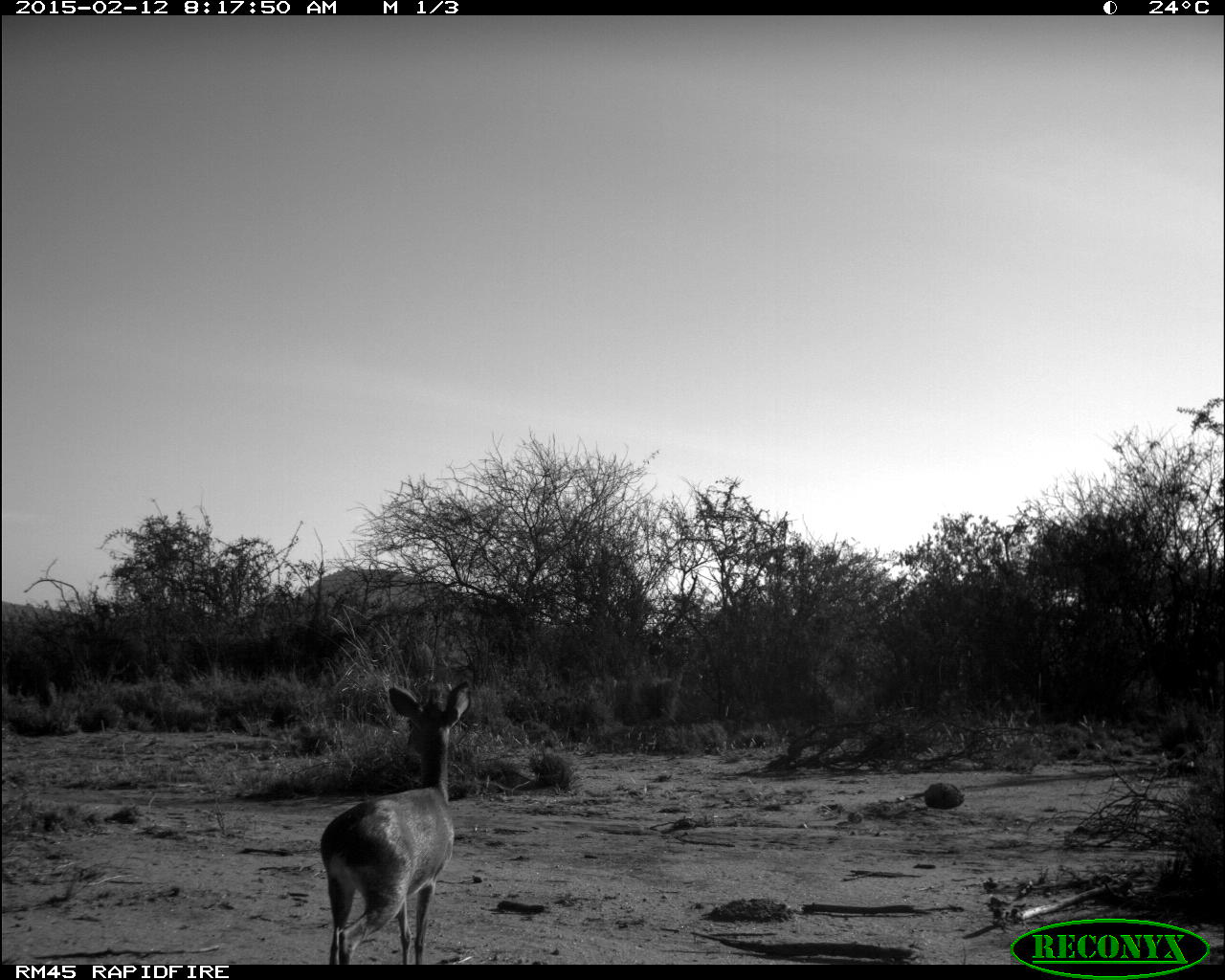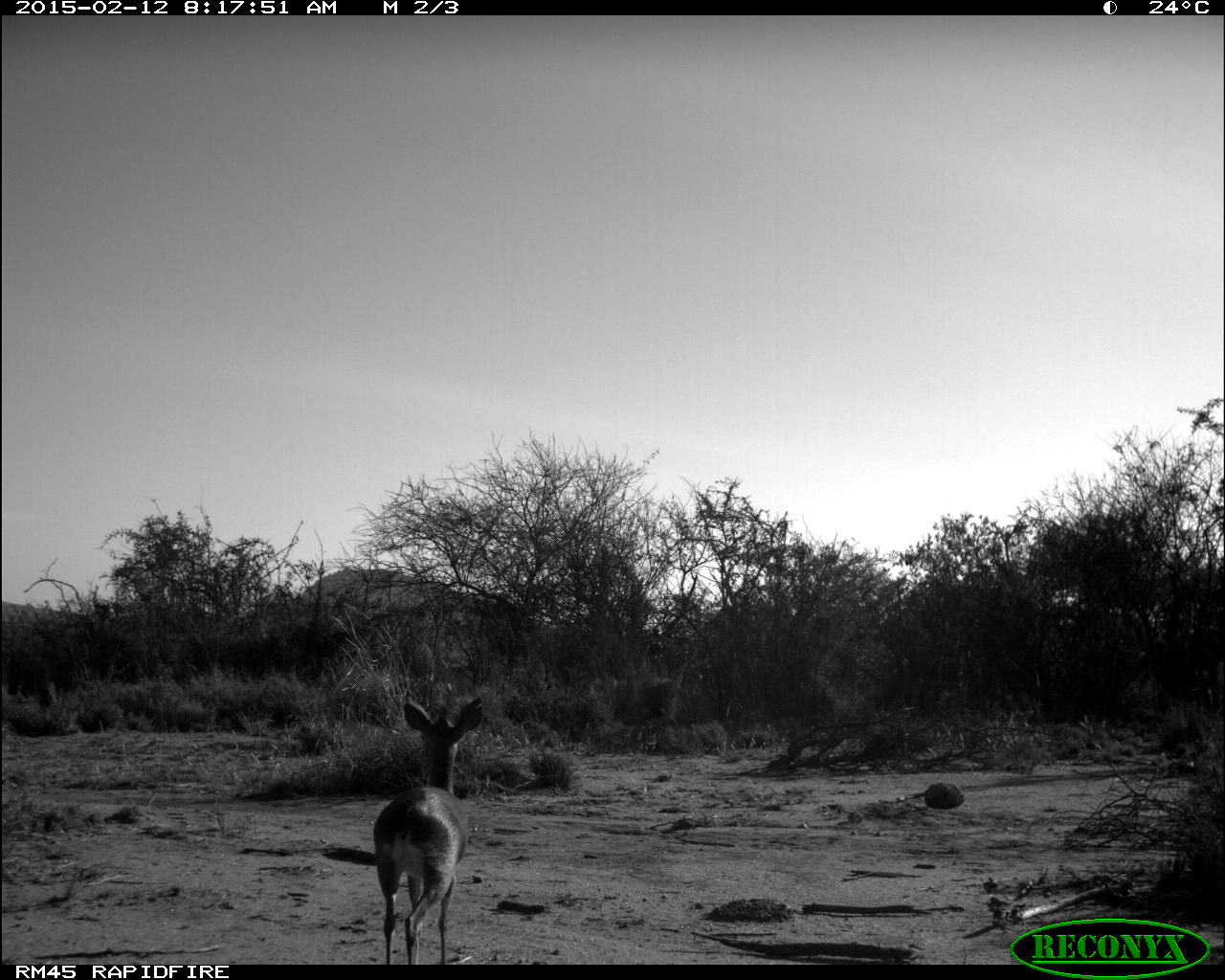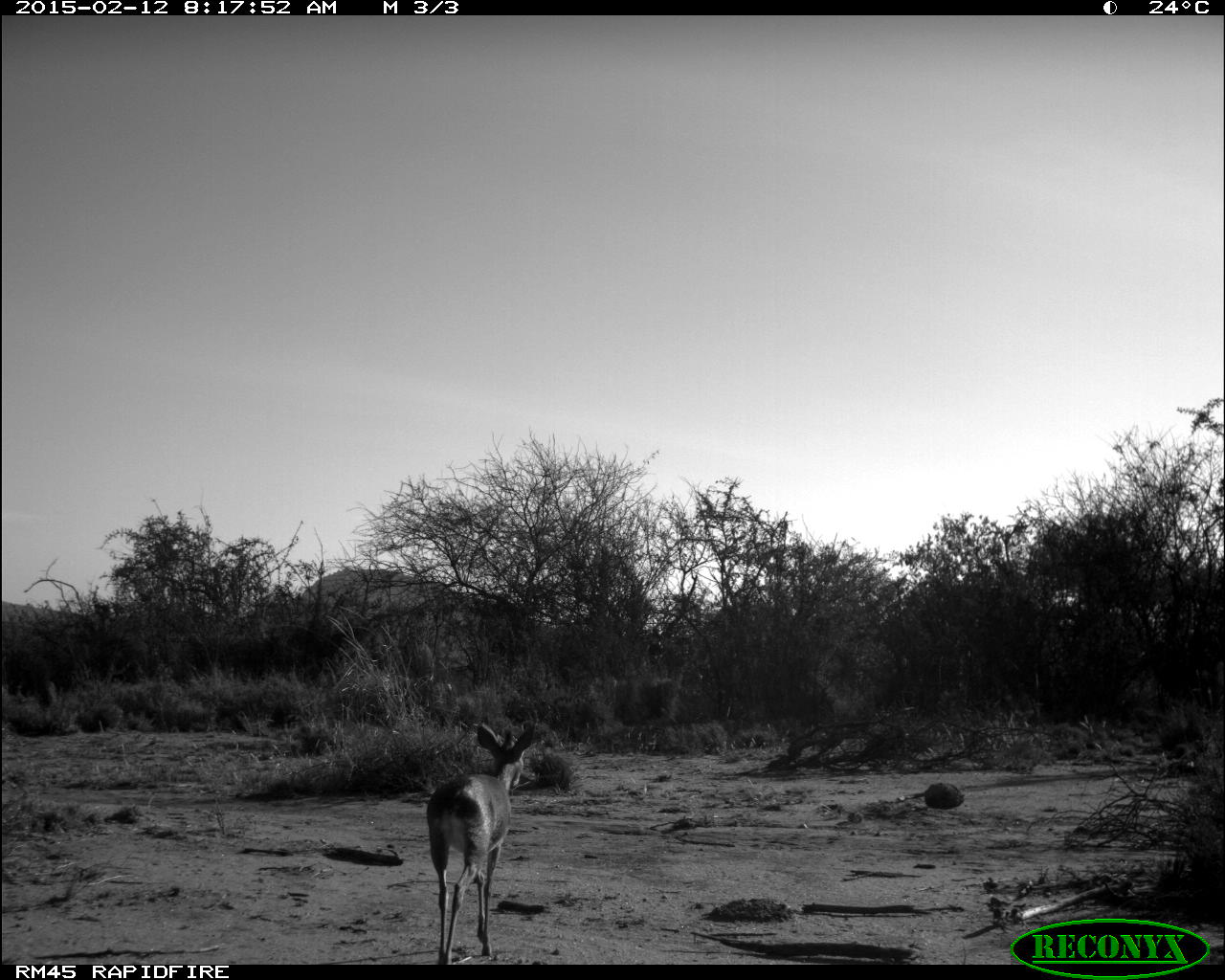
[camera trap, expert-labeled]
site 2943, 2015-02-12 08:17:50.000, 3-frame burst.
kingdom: Animalia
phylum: Chordata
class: Mammalia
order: Artiodactyla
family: Bovidae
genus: Madoqua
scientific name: Madoqua guentheri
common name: günther's dik-dik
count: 1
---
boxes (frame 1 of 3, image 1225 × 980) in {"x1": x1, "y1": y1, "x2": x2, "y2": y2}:
madoqua guentheri: {"x1": 317, "y1": 680, "x2": 472, "y2": 966}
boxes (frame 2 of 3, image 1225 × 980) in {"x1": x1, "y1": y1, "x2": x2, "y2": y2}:
madoqua guentheri: {"x1": 374, "y1": 697, "x2": 487, "y2": 965}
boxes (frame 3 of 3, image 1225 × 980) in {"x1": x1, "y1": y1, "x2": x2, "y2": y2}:
madoqua guentheri: {"x1": 426, "y1": 721, "x2": 538, "y2": 964}